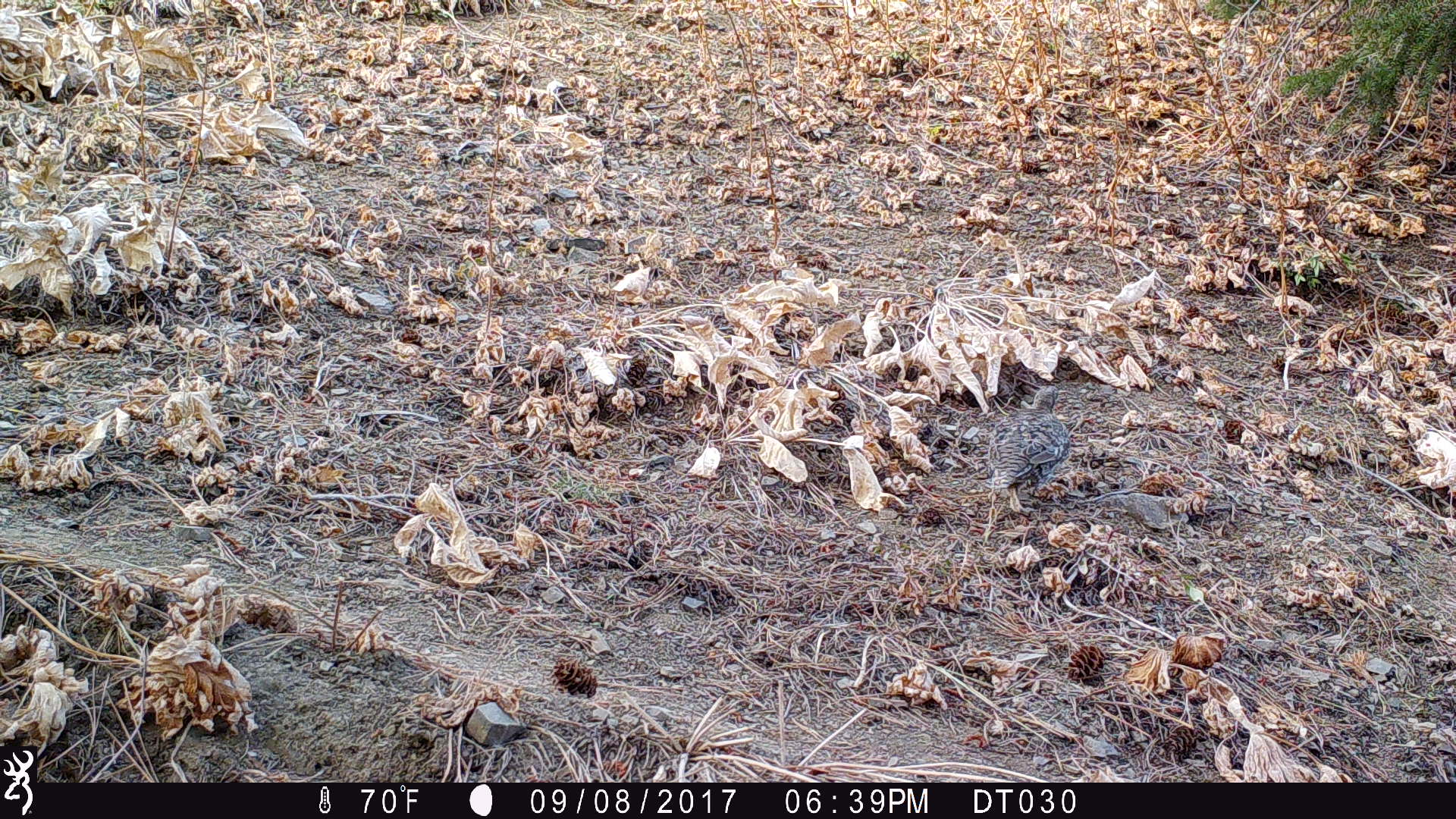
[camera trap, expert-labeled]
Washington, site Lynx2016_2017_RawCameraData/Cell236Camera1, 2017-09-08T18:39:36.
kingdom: Animalia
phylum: Chordata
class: Aves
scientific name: Aves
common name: birds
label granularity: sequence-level